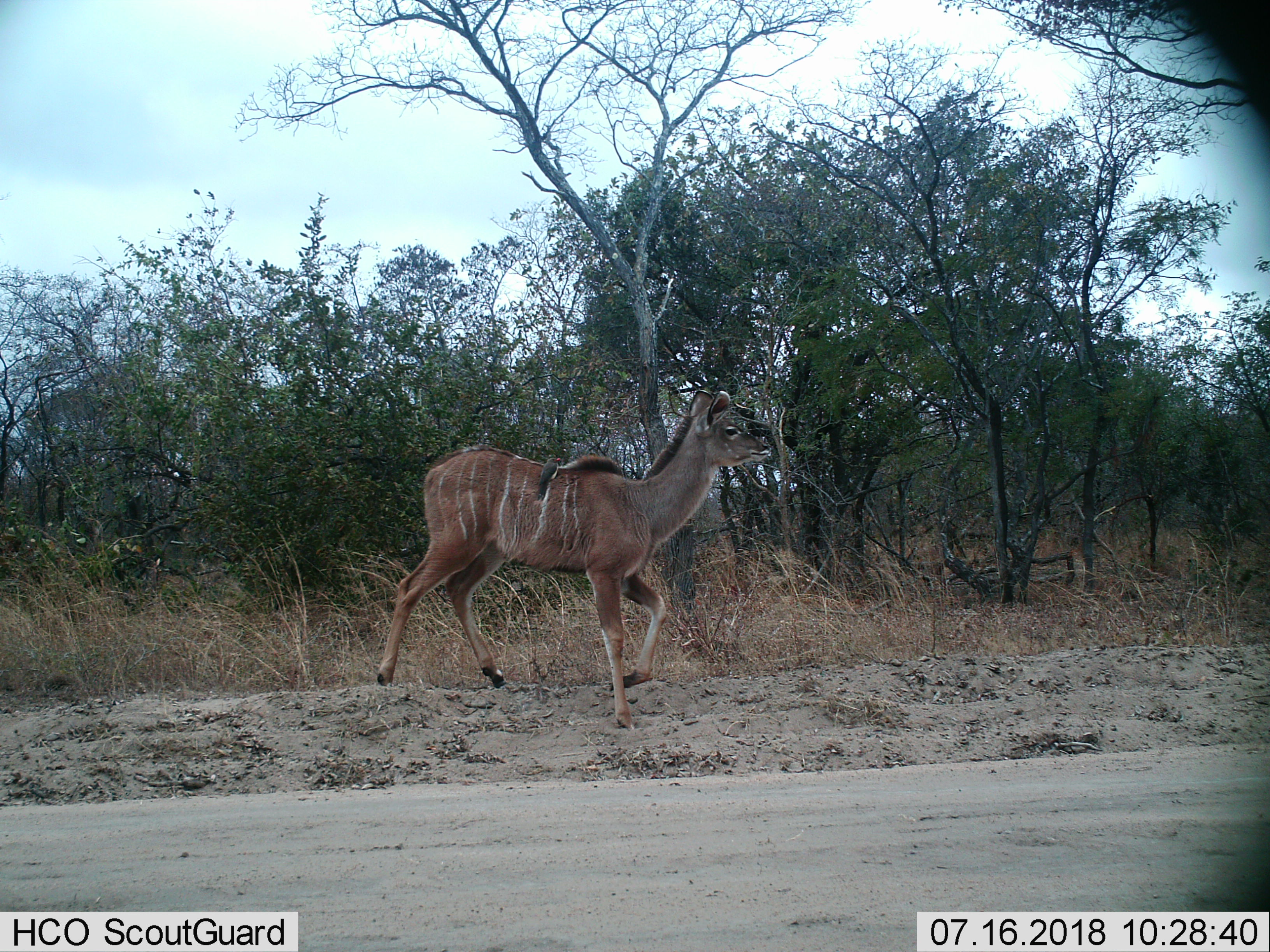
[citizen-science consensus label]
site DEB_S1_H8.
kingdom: Animalia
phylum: Chordata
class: Mammalia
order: Artiodactyla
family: Bovidae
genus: Tragelaphus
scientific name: Tragelaphus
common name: kudu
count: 1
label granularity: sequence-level